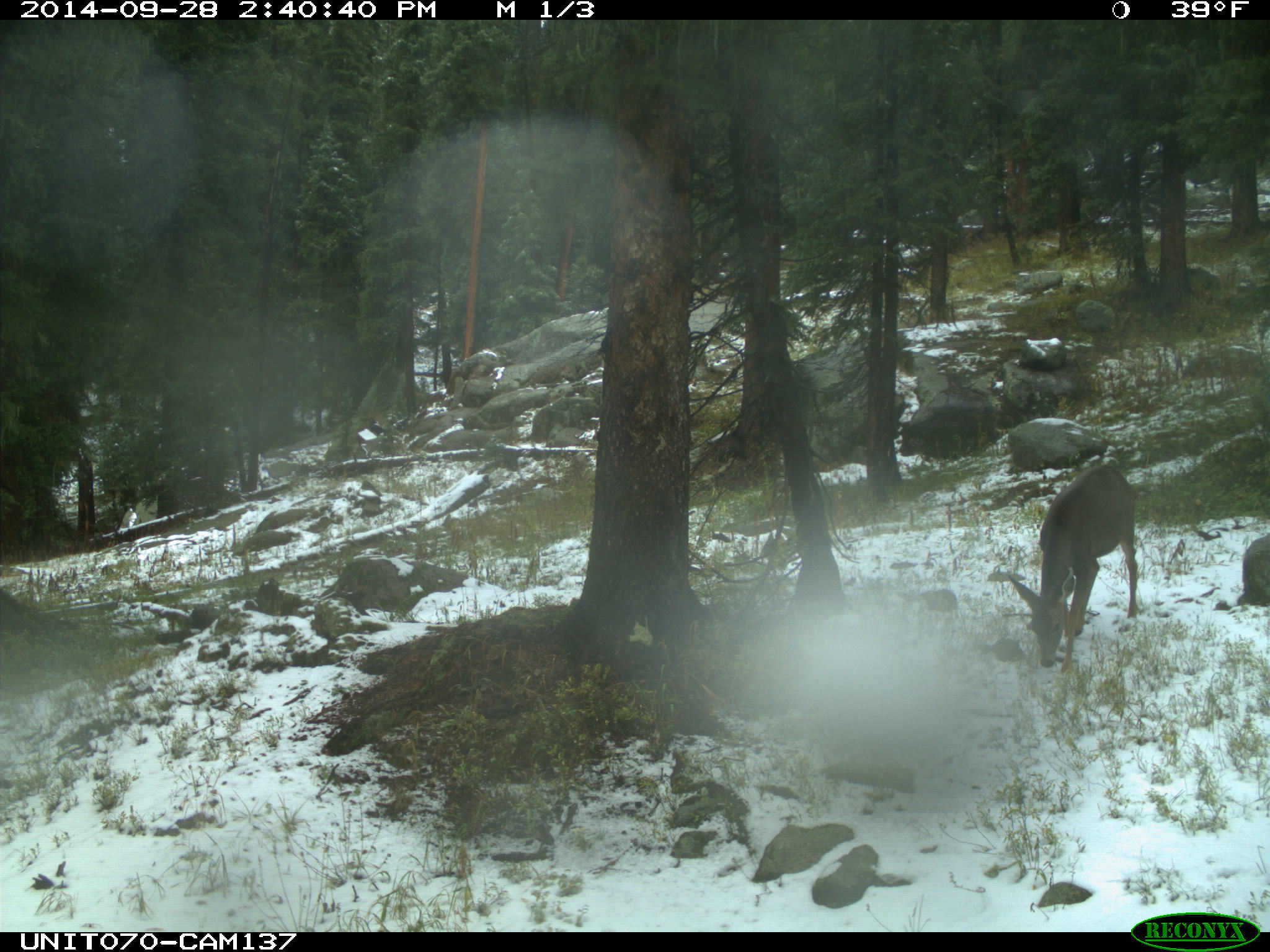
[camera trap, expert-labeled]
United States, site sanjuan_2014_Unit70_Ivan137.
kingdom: Animalia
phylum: Chordata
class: Mammalia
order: Artiodactyla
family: Cervidae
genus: Odocoileus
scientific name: Odocoileus hemionus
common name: mule deer